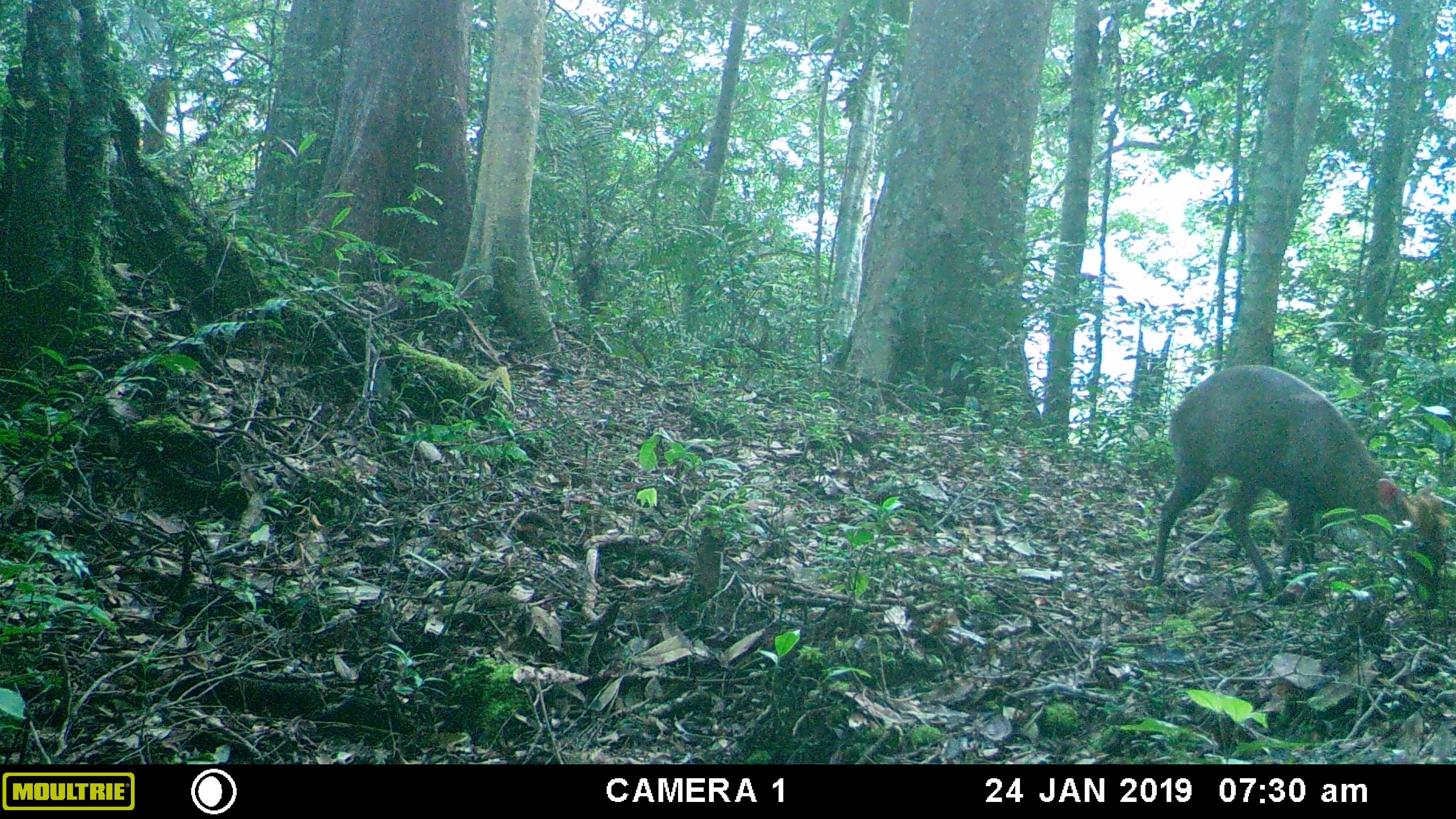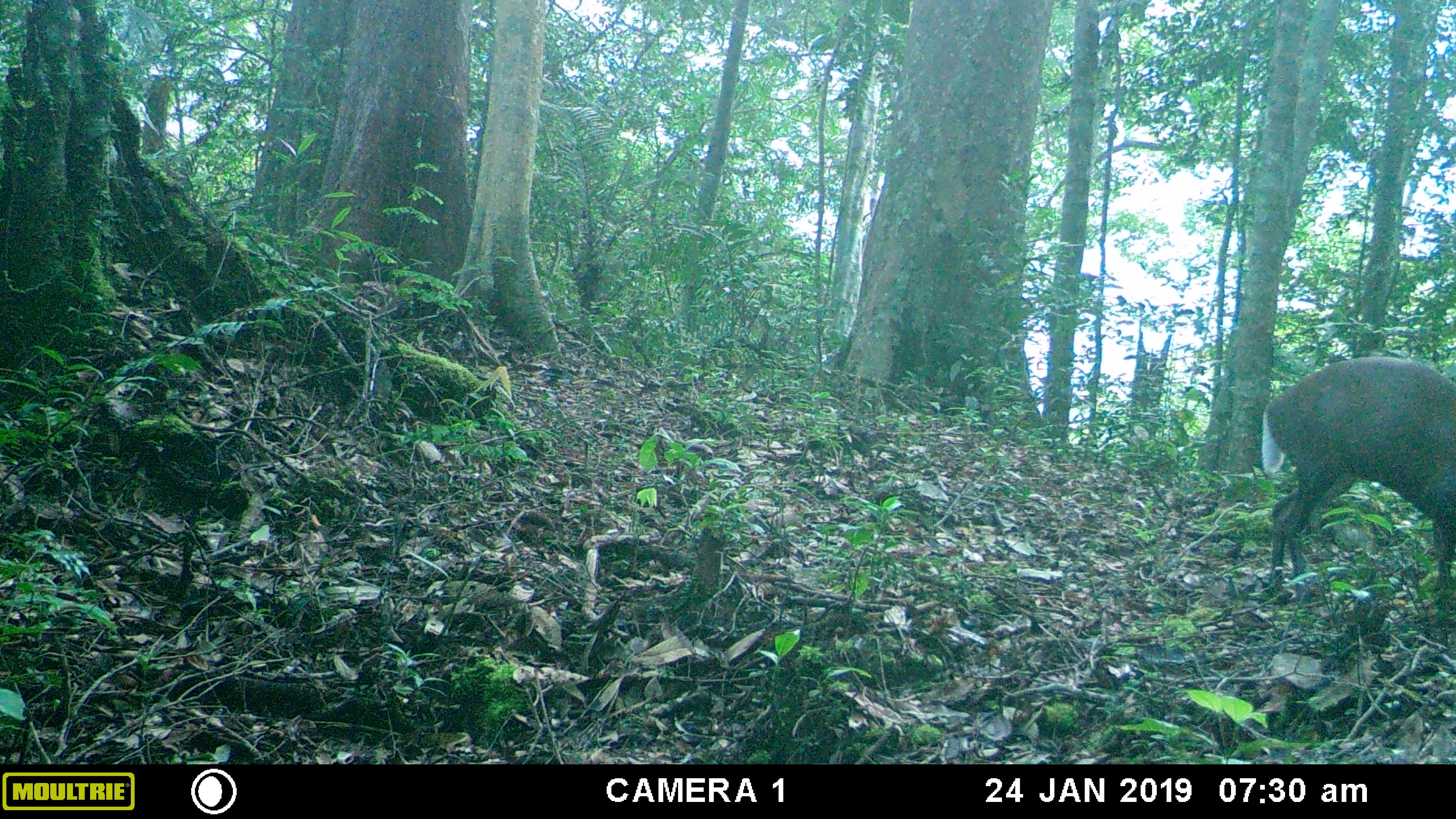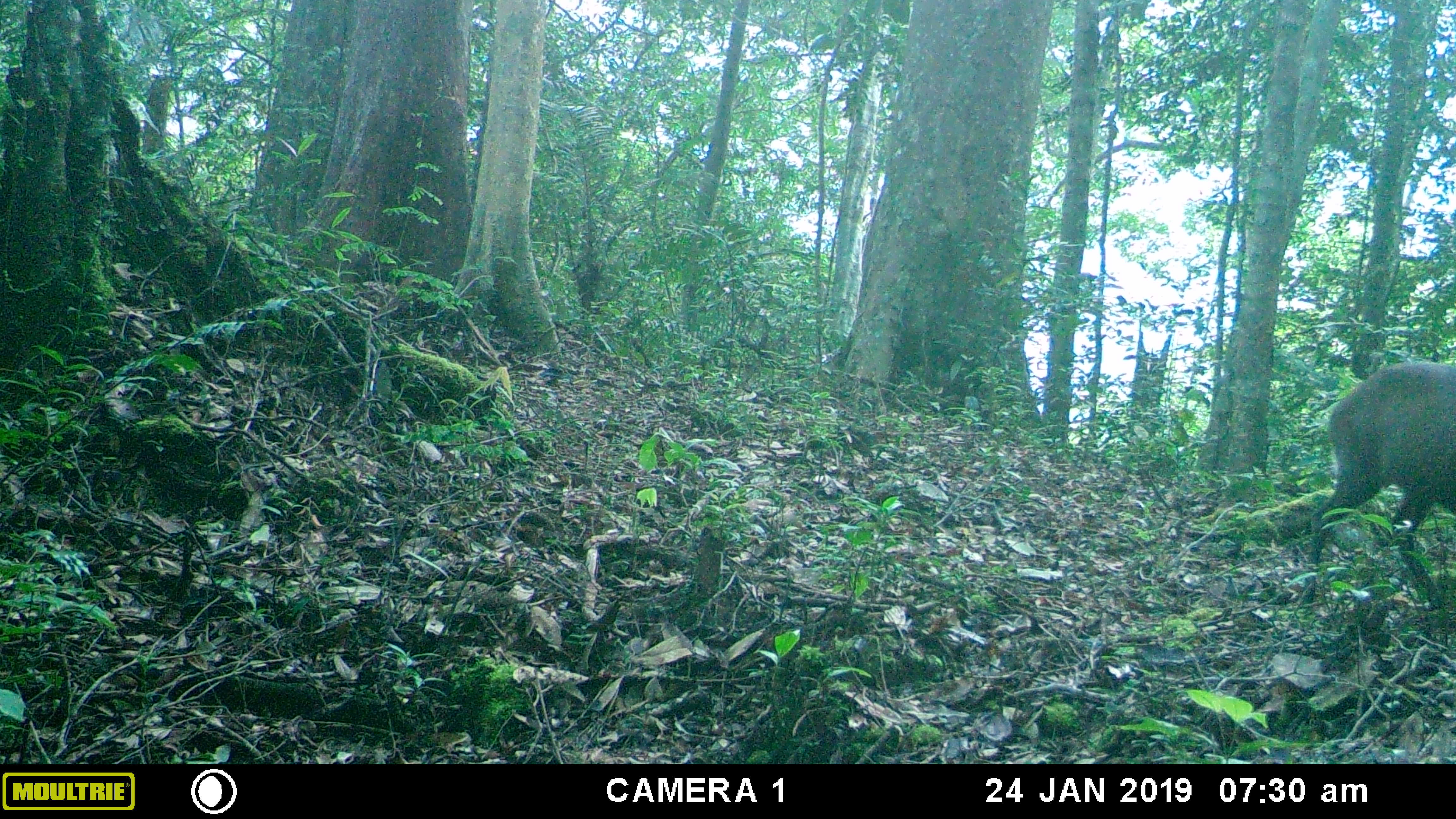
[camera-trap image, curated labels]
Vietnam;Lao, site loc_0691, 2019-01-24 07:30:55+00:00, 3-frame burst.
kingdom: Animalia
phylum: Chordata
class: Mammalia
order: Artiodactyla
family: Cervidae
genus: Muntiacus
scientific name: Muntiacus rooseveltorum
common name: roosevelt's muntjac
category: roosevelts muntjac group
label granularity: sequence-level